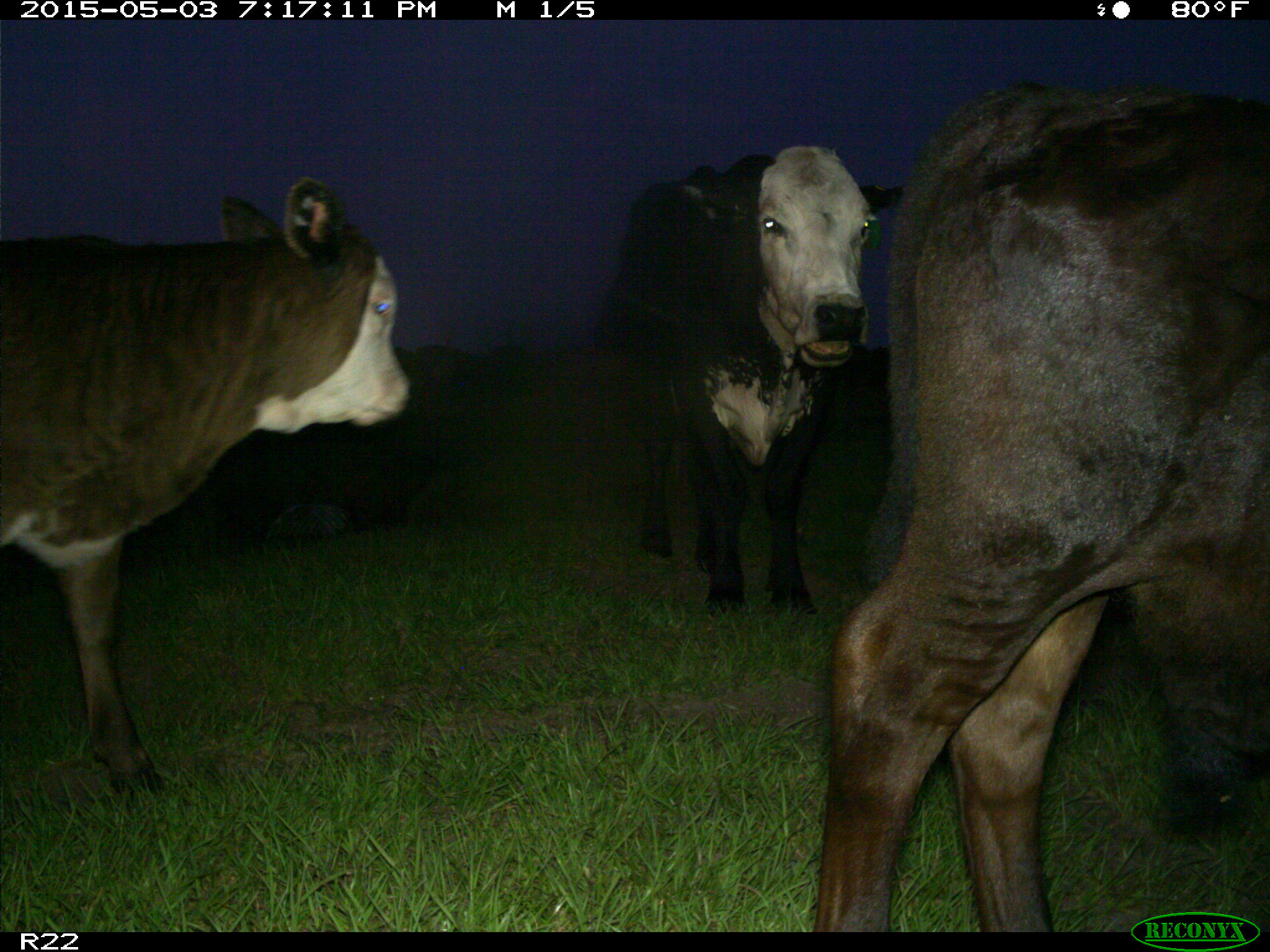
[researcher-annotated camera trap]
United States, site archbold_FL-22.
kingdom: Animalia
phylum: Chordata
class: Mammalia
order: Artiodactyla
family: Bovidae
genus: Bos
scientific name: Bos taurus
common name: domestic cow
Bos taurus (domestic cow).